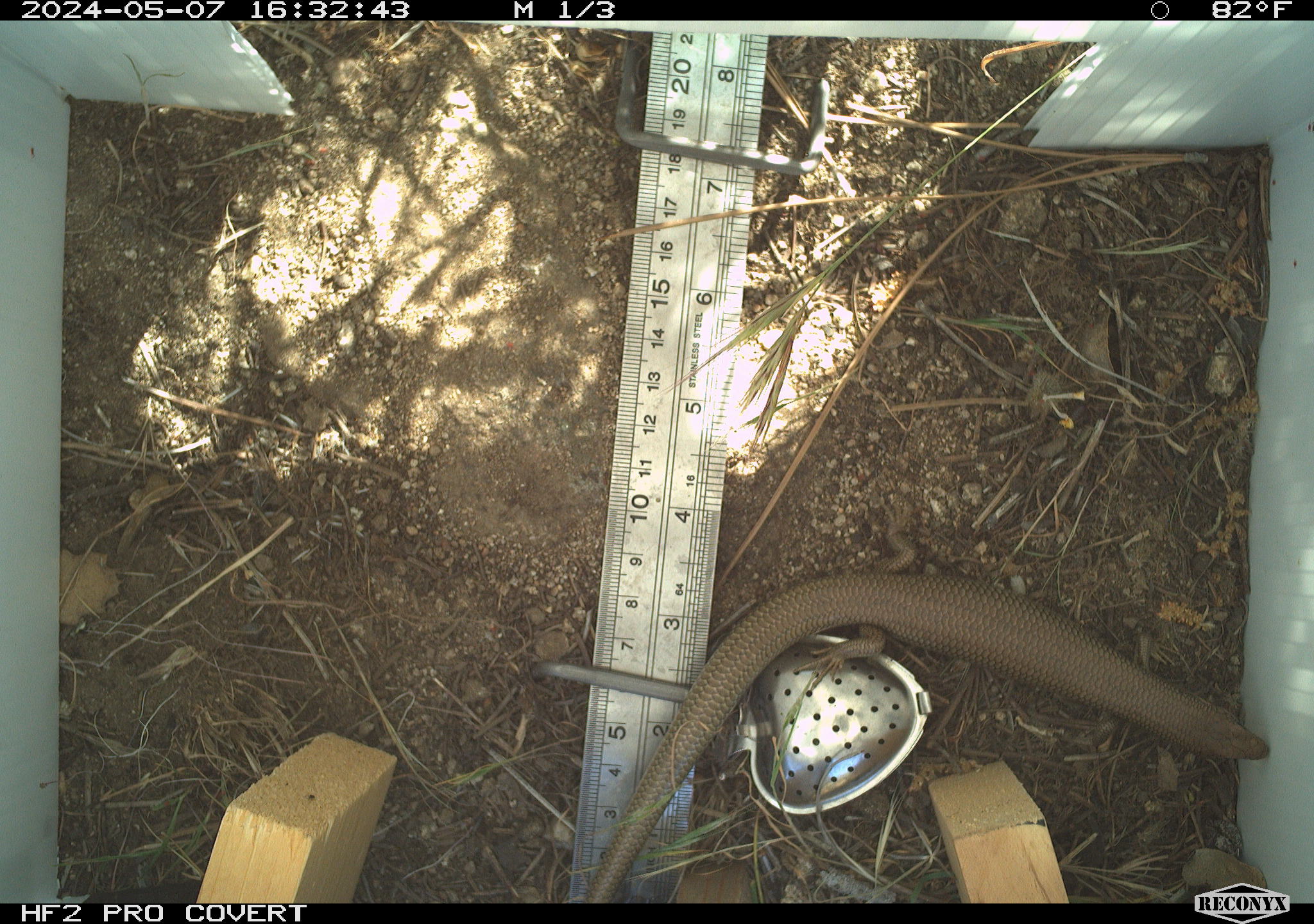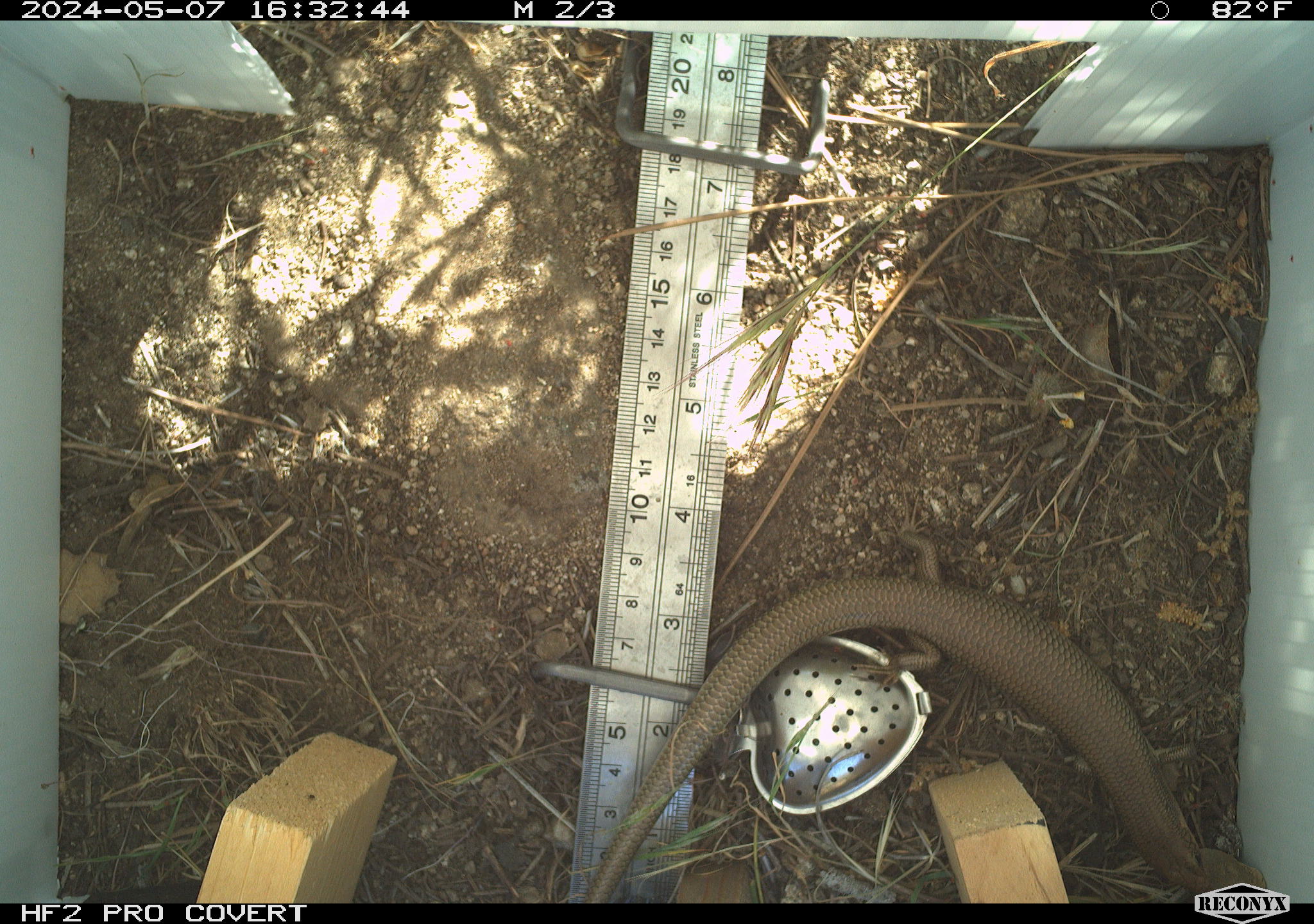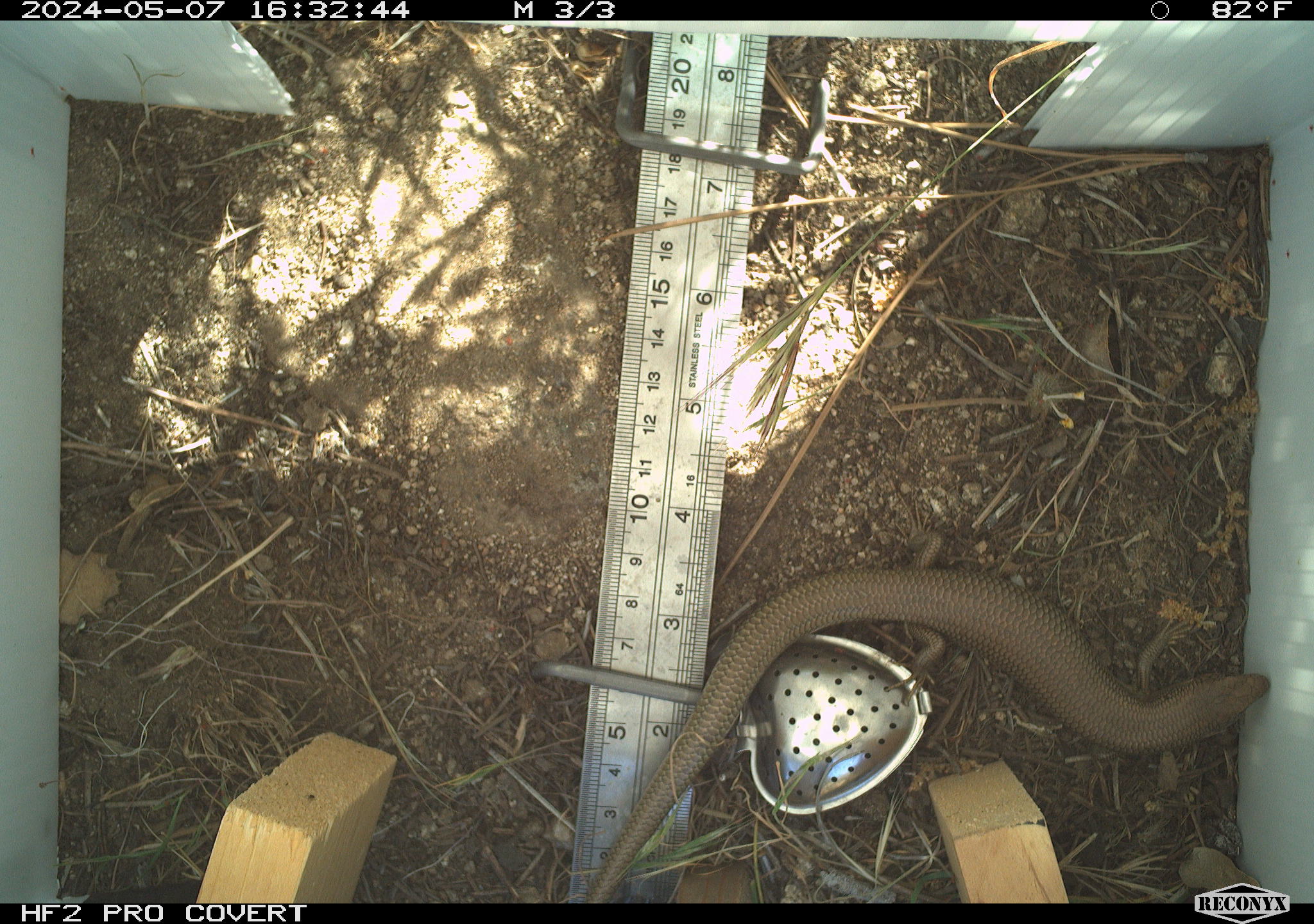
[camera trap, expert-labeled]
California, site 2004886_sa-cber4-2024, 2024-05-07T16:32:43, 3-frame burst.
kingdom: Animalia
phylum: Chordata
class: Reptilia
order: Squamata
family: Scincidae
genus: Plestiodon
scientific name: Plestiodon gilberti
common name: gilbert's skink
Gilbert's skink (Plestiodon gilberti).